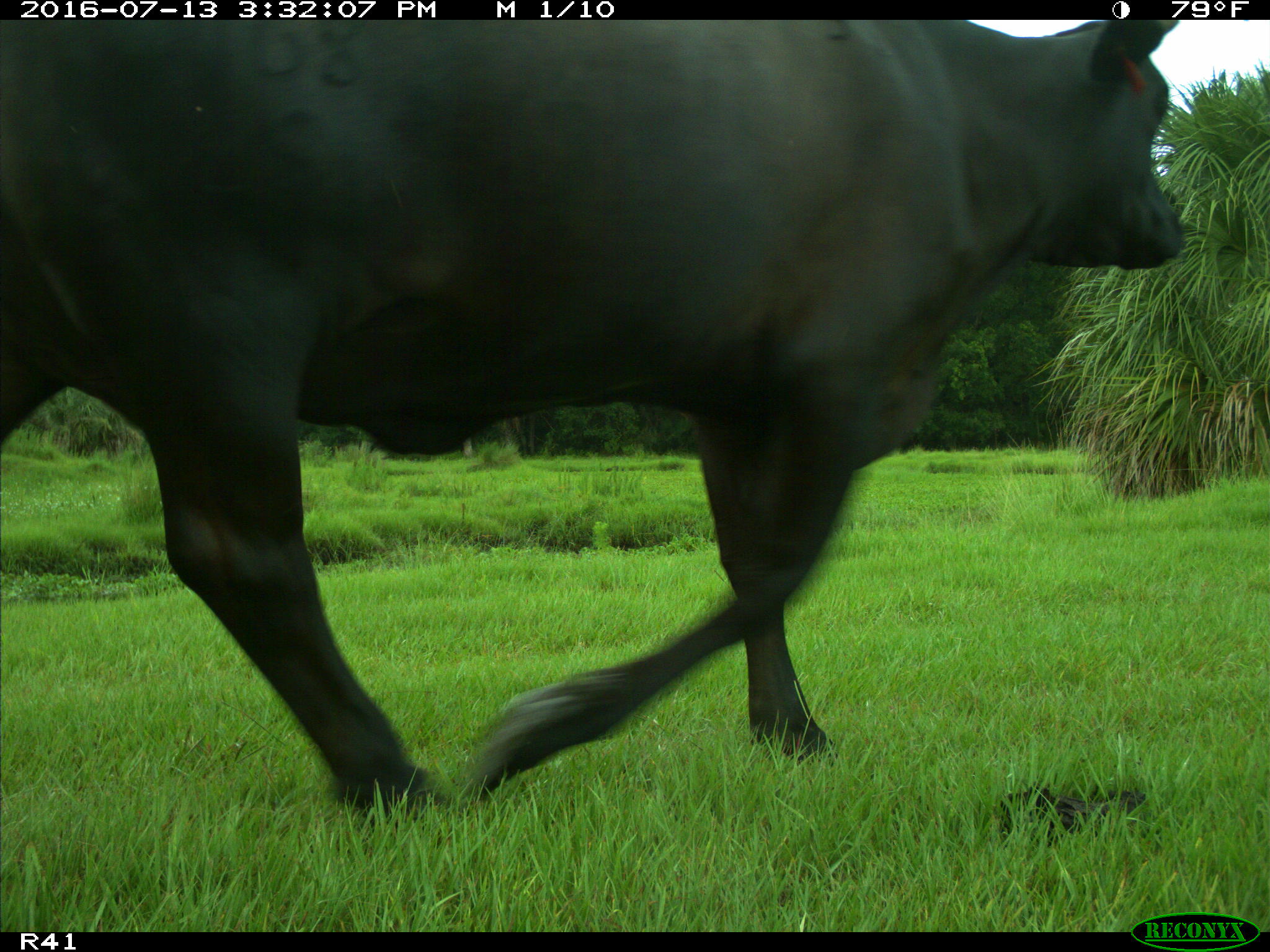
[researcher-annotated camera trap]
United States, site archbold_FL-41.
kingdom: Animalia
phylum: Chordata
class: Mammalia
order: Artiodactyla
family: Bovidae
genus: Bos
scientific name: Bos taurus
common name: domestic cow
Bos taurus (domestic cow).